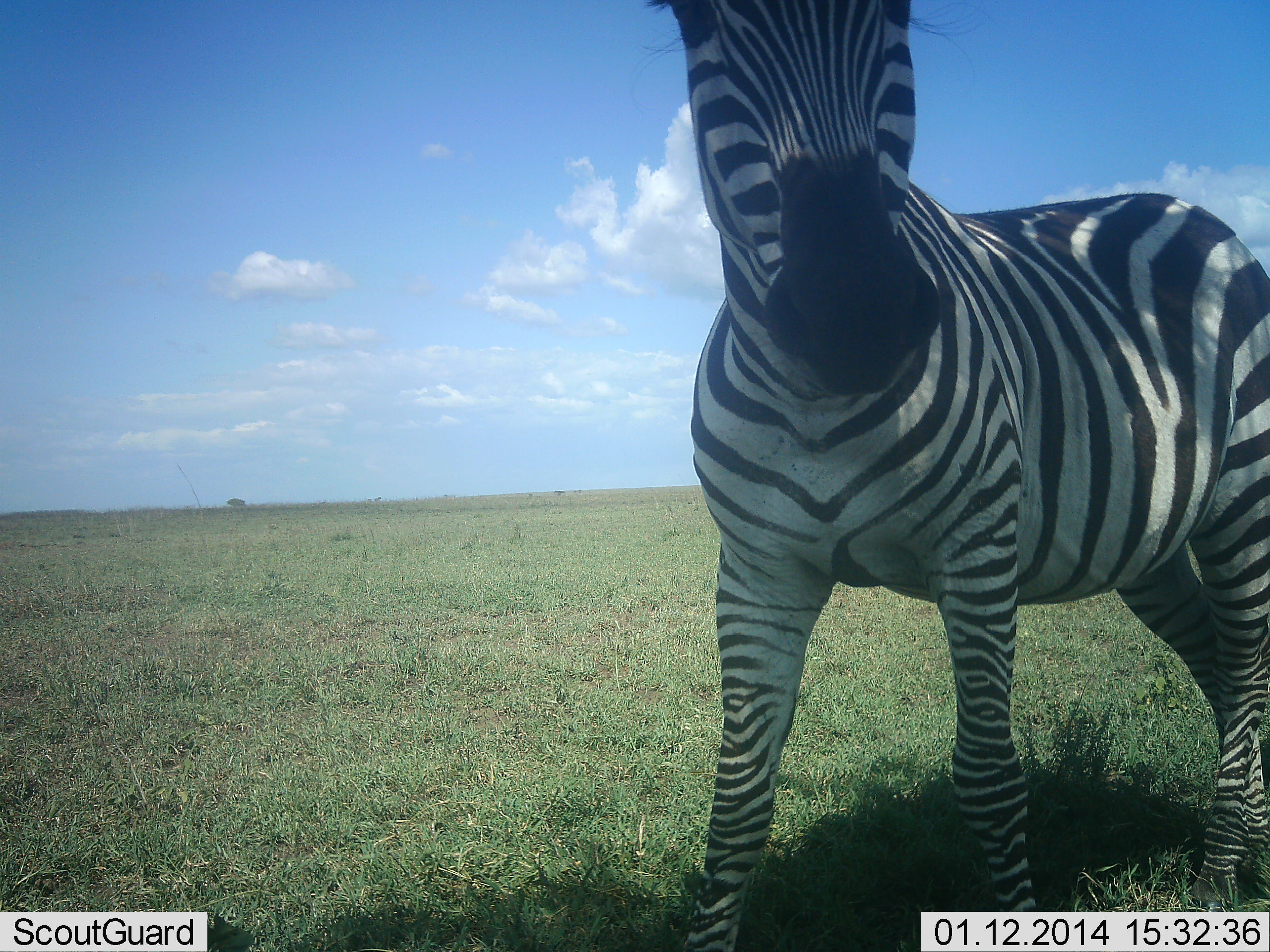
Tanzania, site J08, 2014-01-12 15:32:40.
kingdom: Animalia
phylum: Chordata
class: Mammalia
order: Perissodactyla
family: Equidae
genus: Equus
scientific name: Equus quagga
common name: plains zebra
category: zebra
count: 1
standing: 85%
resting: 0%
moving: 9%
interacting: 9%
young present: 4%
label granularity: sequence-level